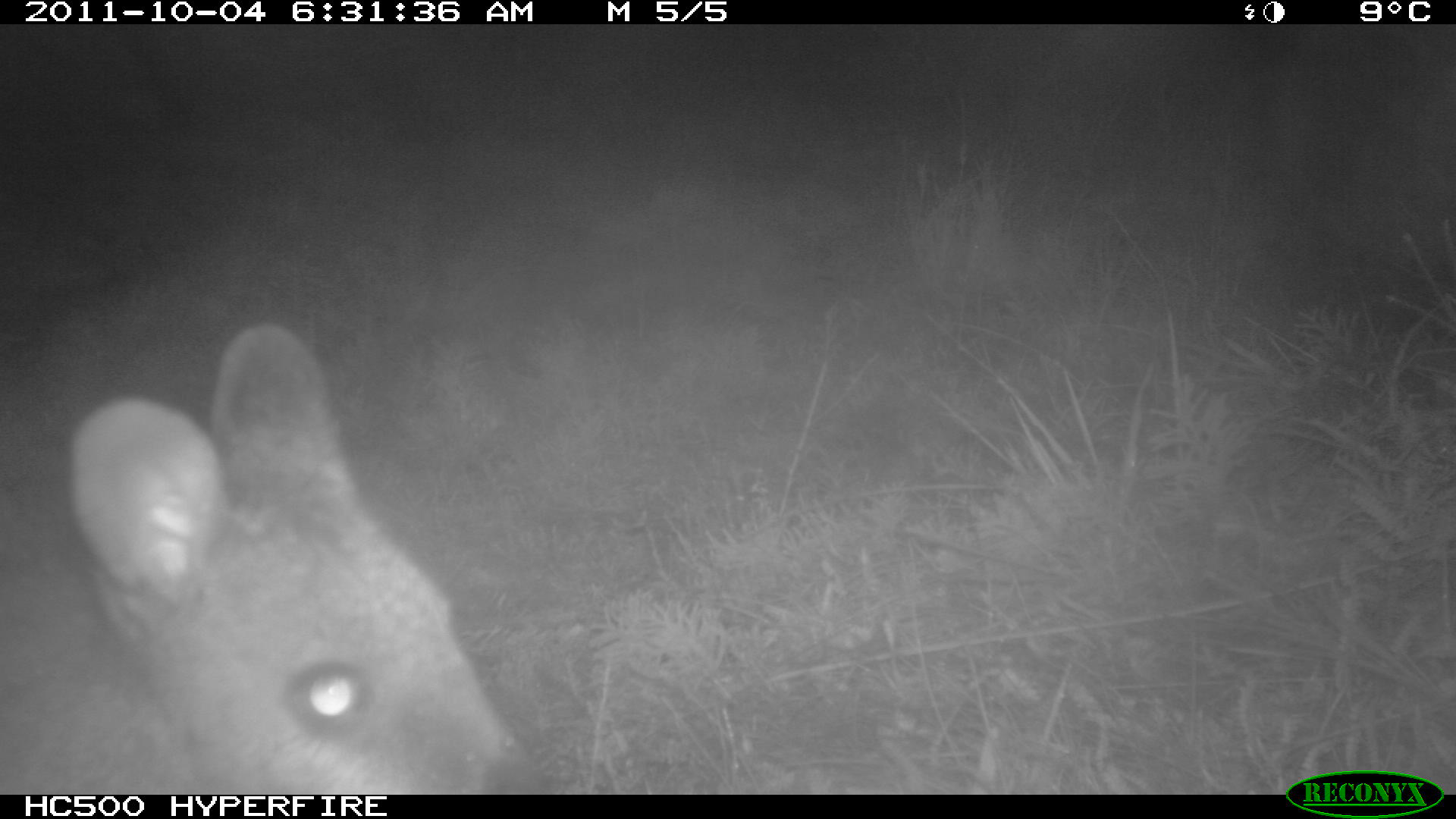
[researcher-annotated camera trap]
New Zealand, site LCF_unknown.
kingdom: Animalia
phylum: Chordata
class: Mammalia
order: Diprotodontia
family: Macropodidae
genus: Notamacropus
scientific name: Notamacropus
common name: wallaby